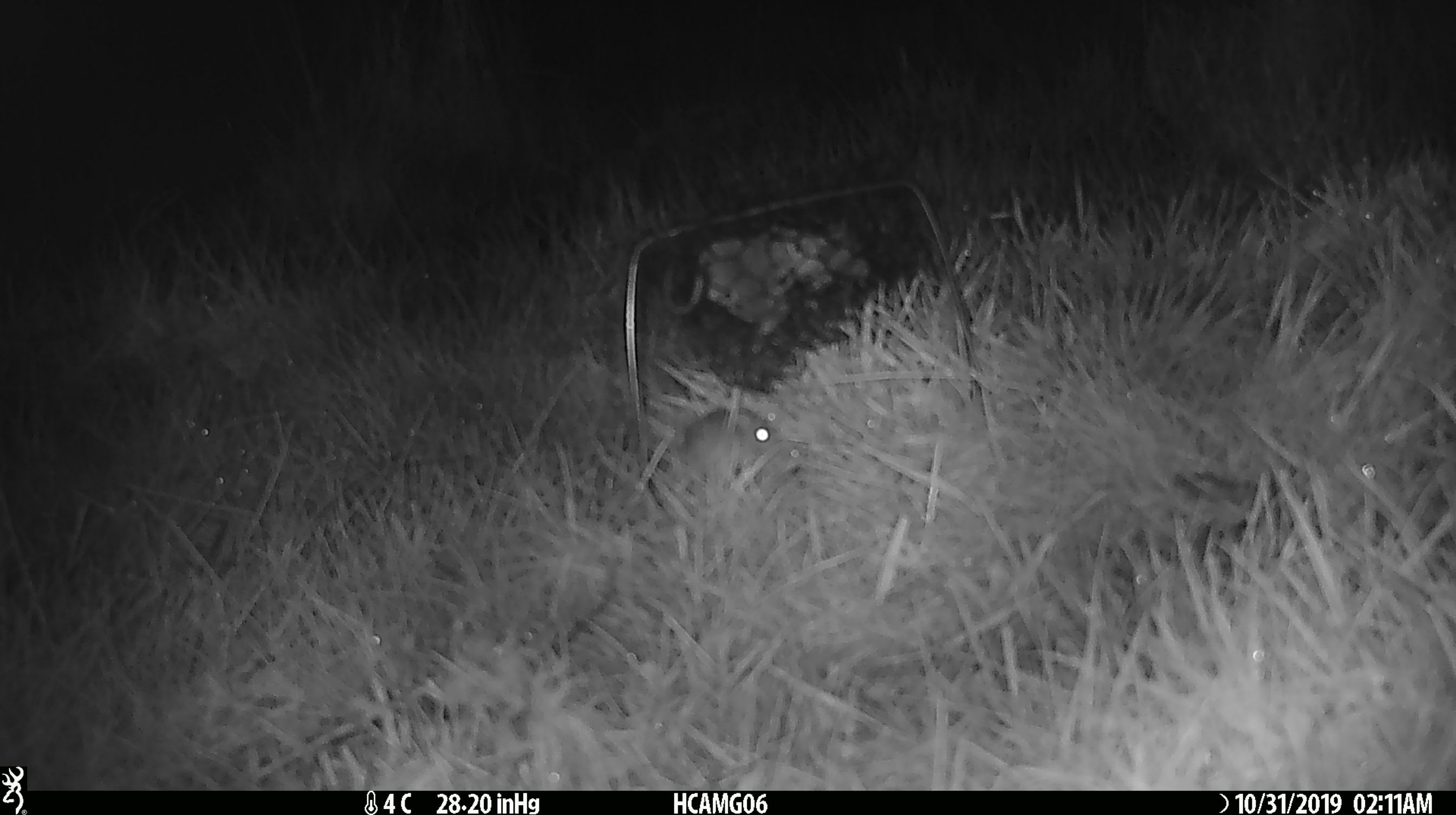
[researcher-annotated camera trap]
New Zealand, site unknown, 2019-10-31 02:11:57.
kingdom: Animalia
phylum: Chordata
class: Mammalia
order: Rodentia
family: Muridae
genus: Mus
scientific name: Mus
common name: mouse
Mouse (Mus).